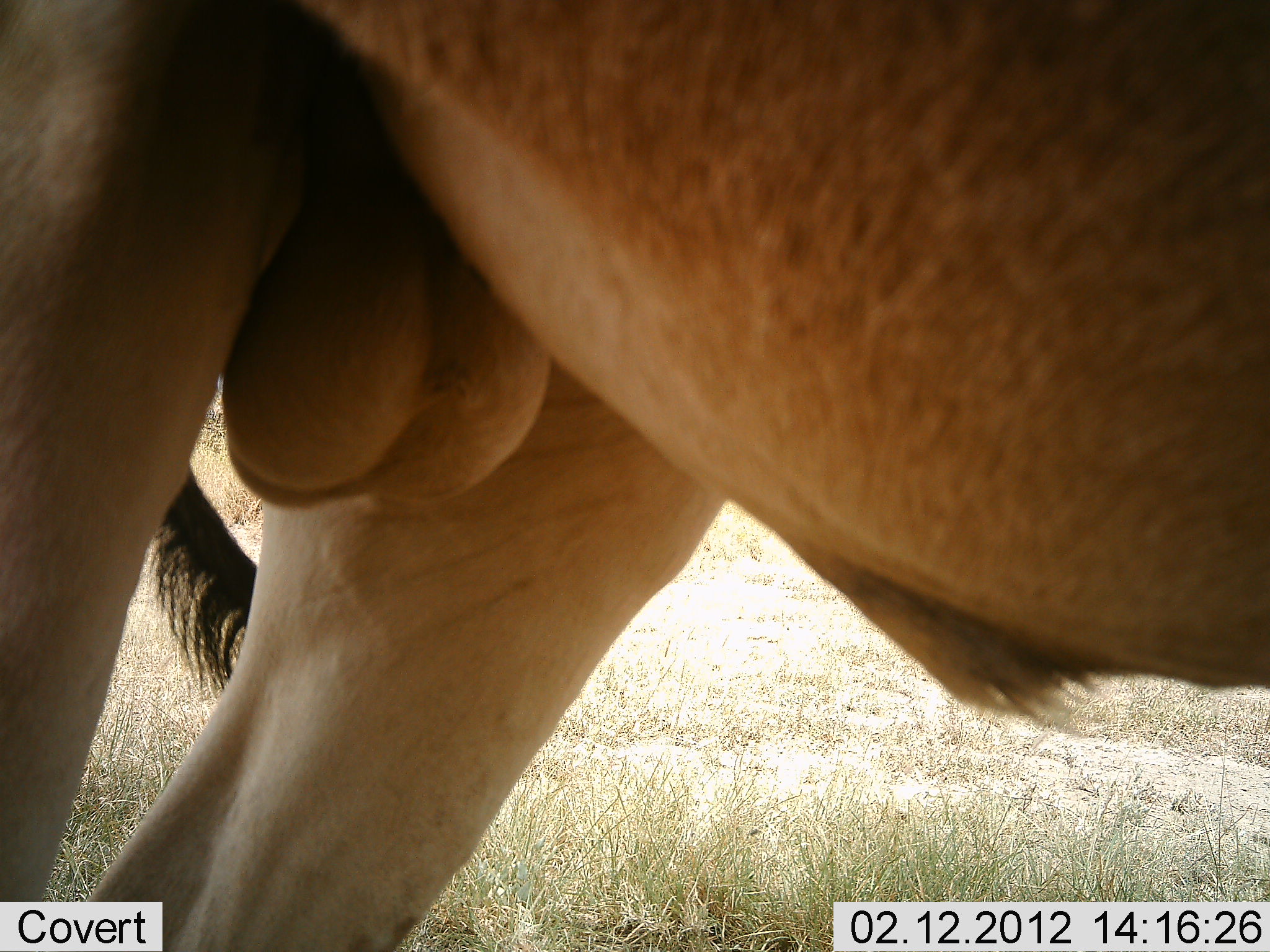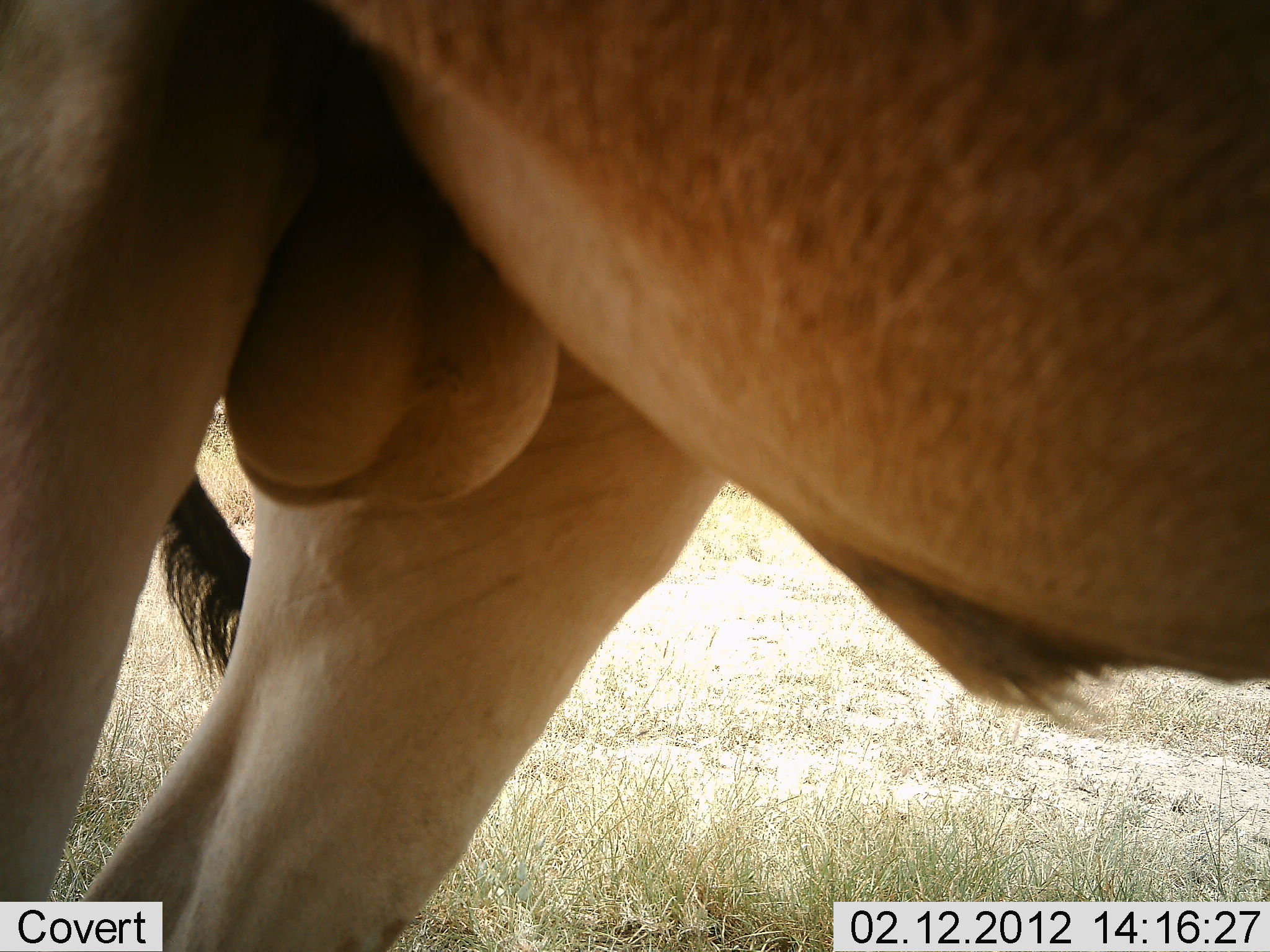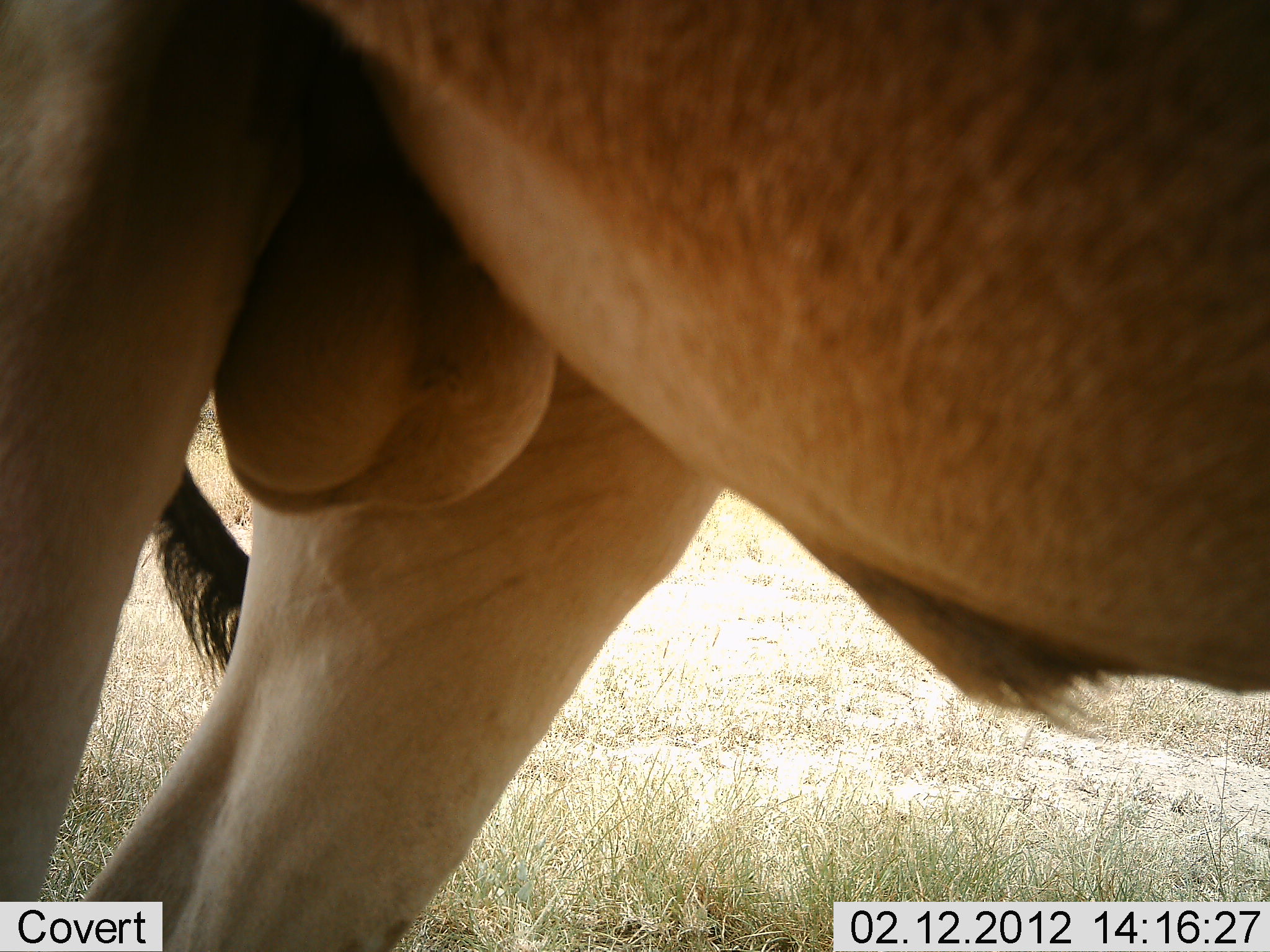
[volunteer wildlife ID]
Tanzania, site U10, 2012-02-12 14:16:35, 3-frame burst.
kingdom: Animalia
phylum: Chordata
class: Mammalia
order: Artiodactyla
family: Bovidae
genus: Alcelaphus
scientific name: Alcelaphus buselaphus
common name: hartebeest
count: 1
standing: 100%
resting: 0%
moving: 0%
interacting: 6%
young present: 0%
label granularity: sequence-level